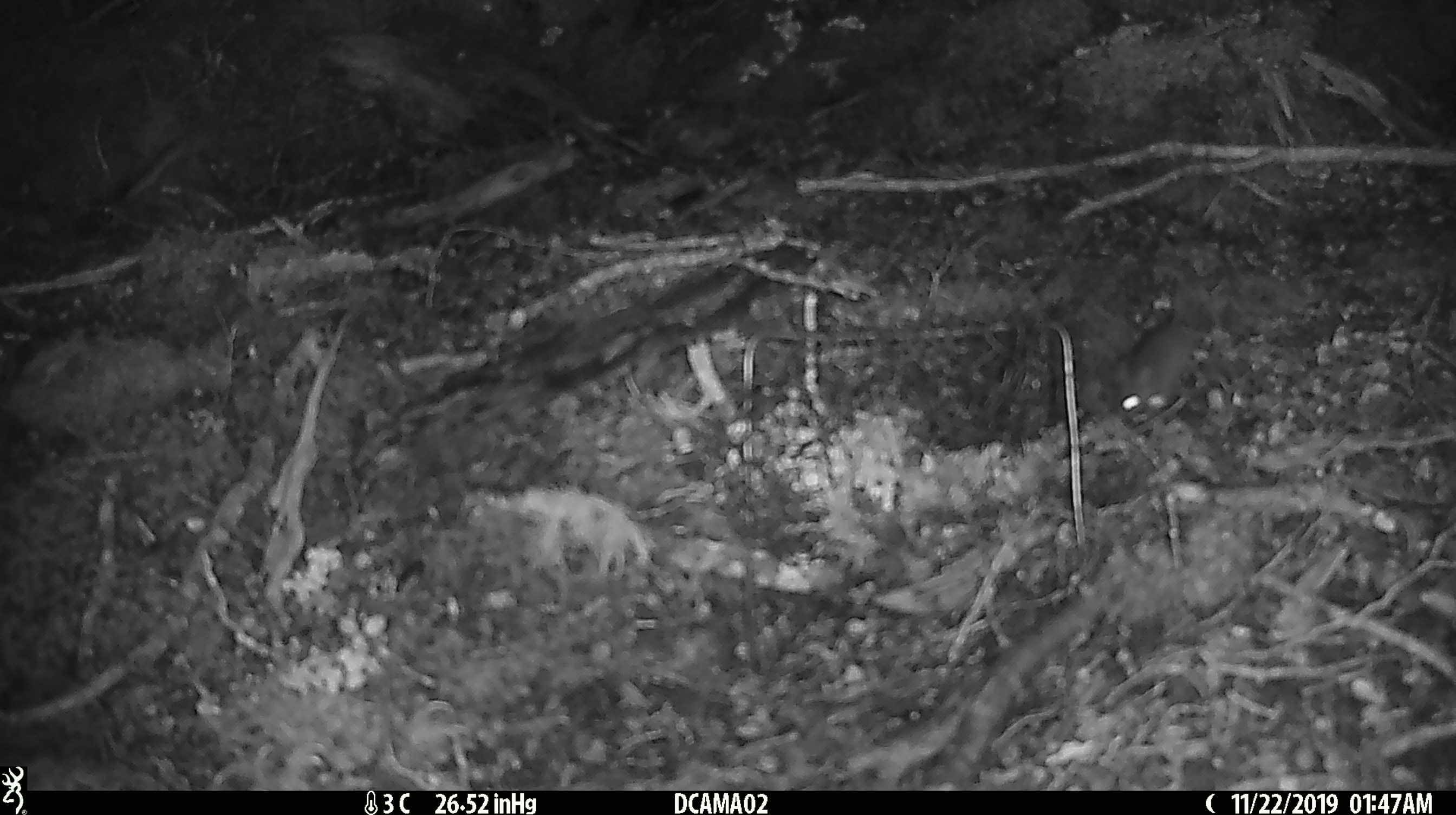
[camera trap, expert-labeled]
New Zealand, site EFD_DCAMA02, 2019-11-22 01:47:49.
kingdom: Animalia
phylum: Chordata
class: Mammalia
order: Rodentia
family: Muridae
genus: Mus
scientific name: Mus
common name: mouse